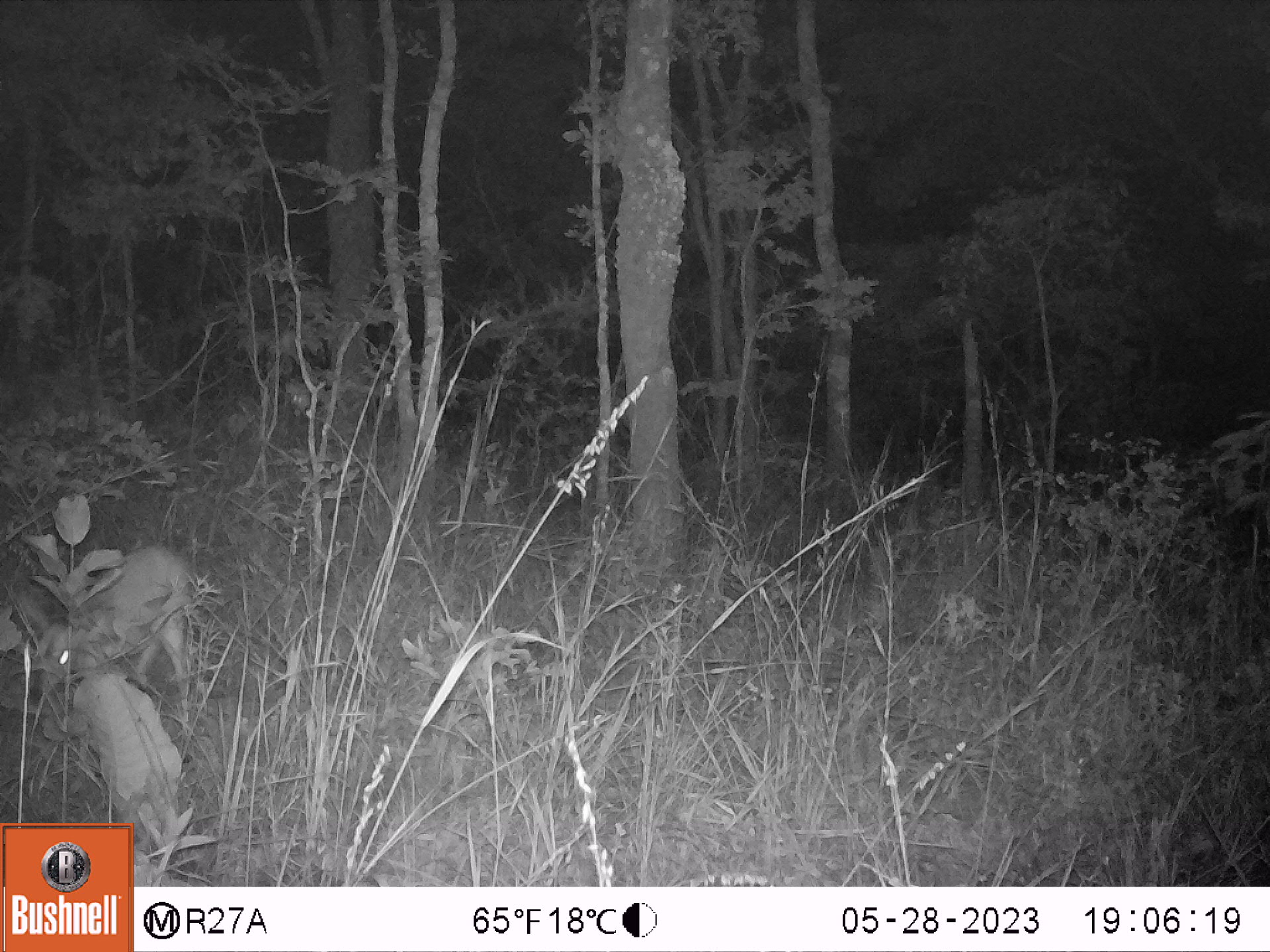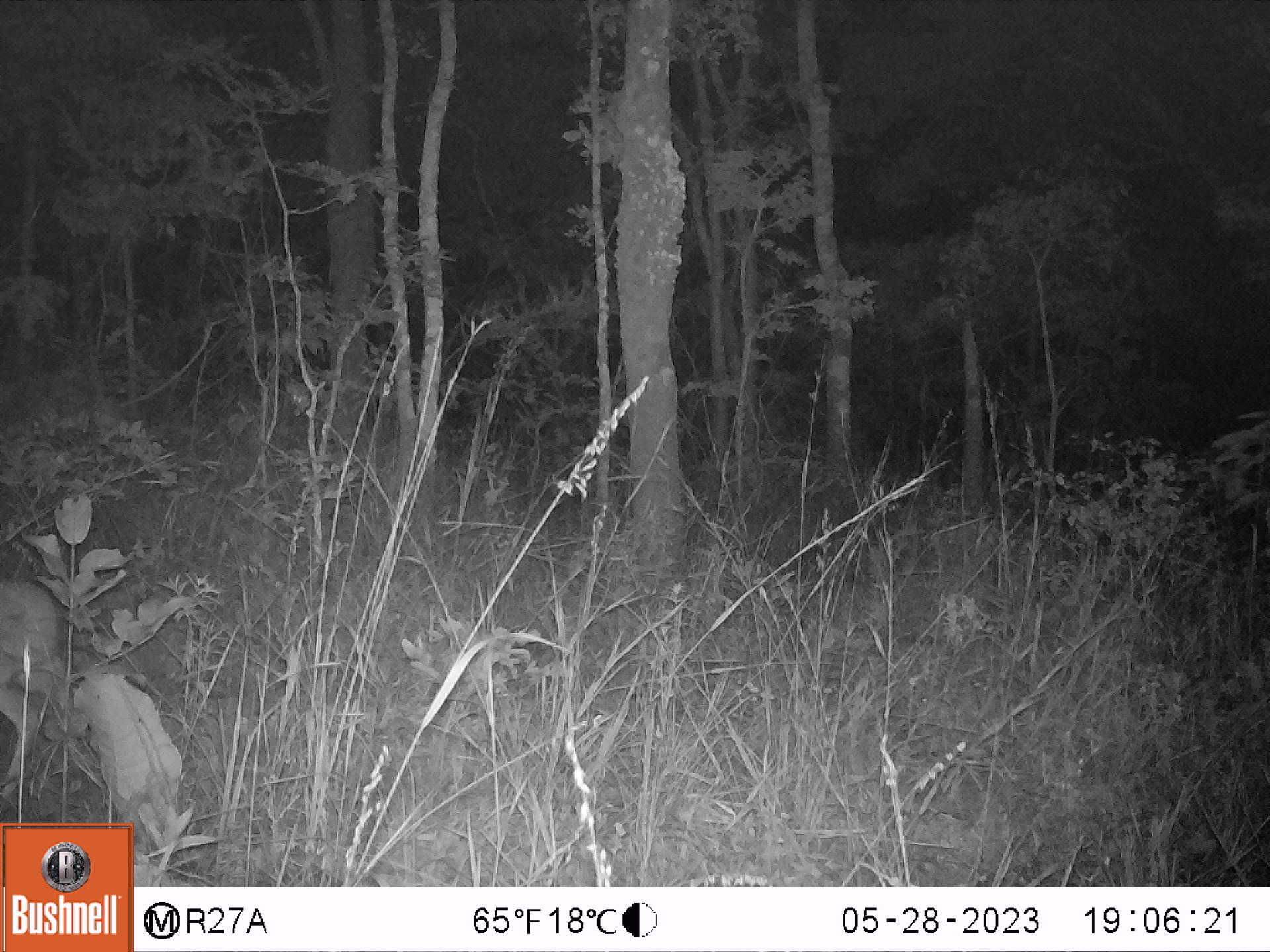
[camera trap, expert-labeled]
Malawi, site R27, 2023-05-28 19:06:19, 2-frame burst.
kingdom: Animalia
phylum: Chordata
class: Mammalia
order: Artiodactyla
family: Bovidae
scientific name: Antilopinae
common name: small antelope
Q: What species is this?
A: Small antelope (Antilopinae).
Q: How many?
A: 1.